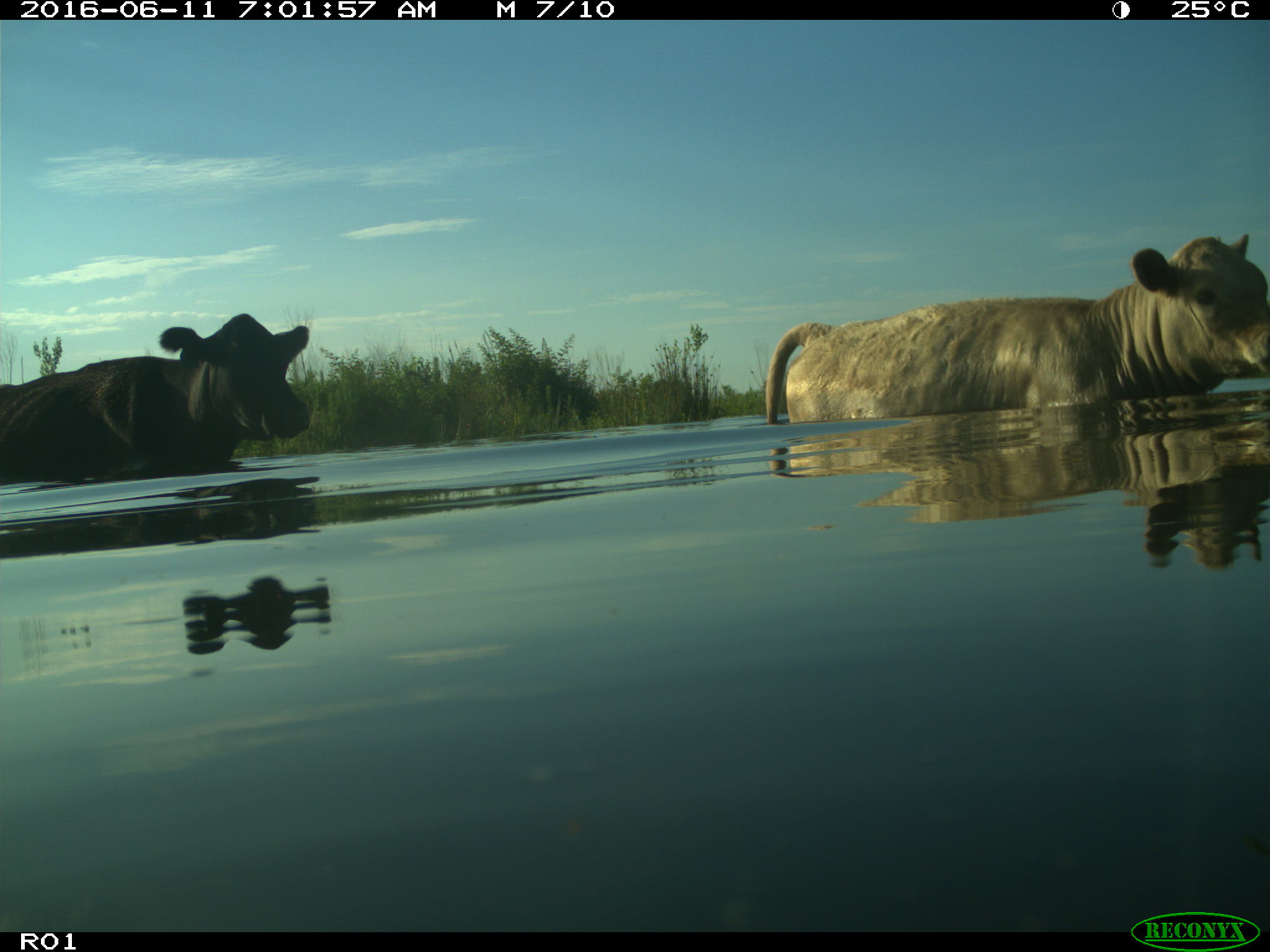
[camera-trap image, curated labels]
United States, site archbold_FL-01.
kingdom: Animalia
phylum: Chordata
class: Mammalia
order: Artiodactyla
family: Bovidae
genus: Bos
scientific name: Bos taurus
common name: domestic cow